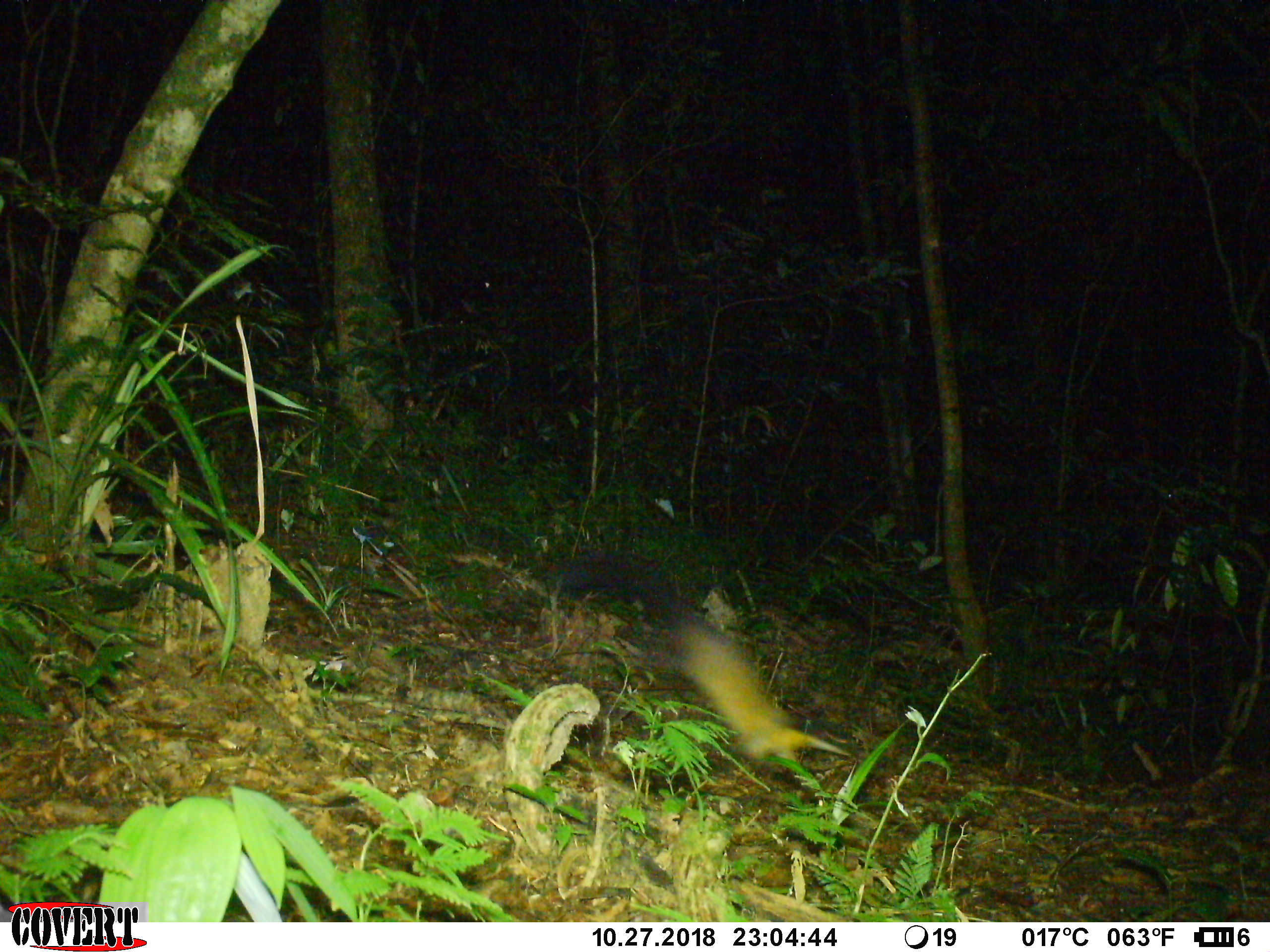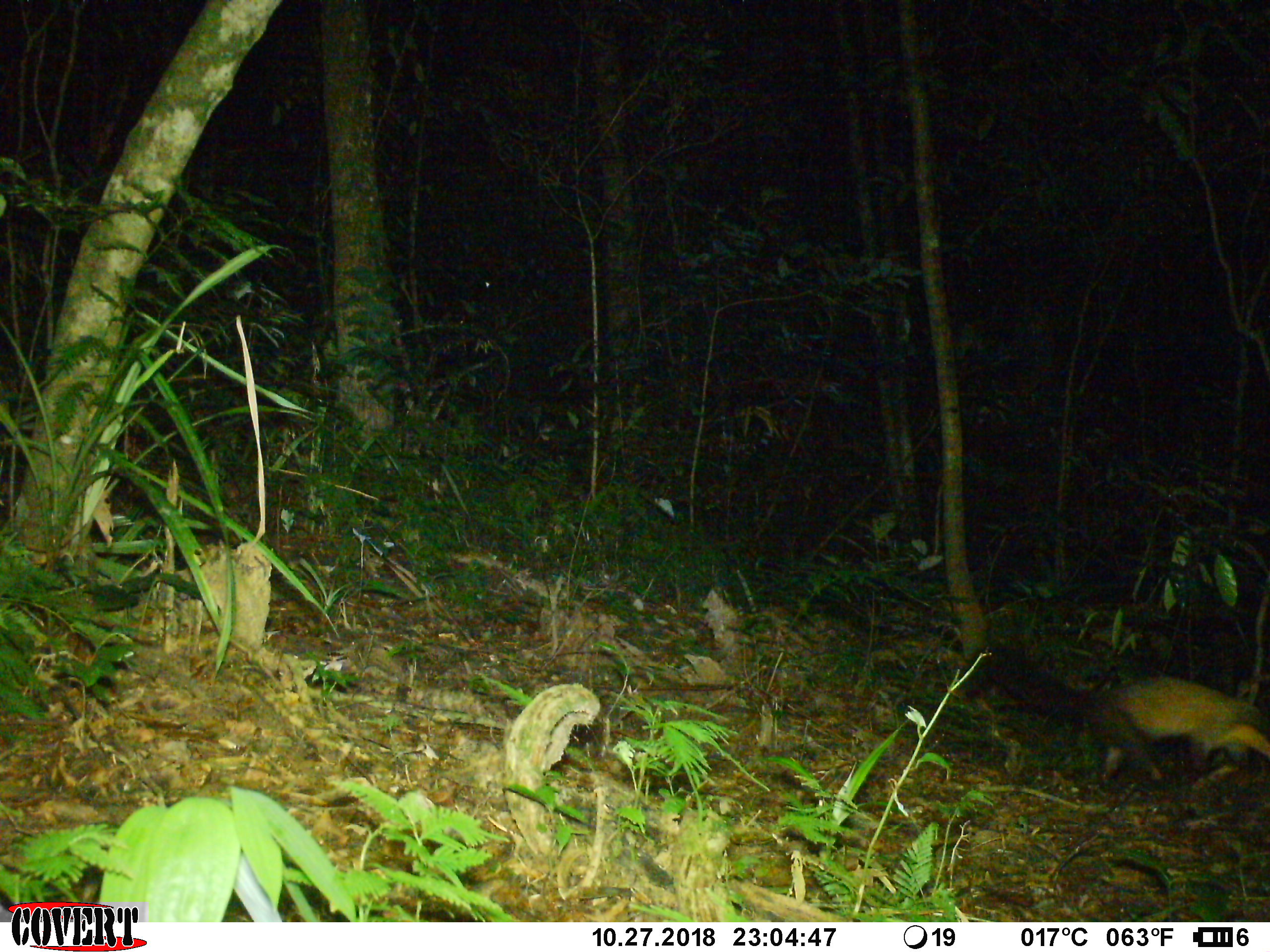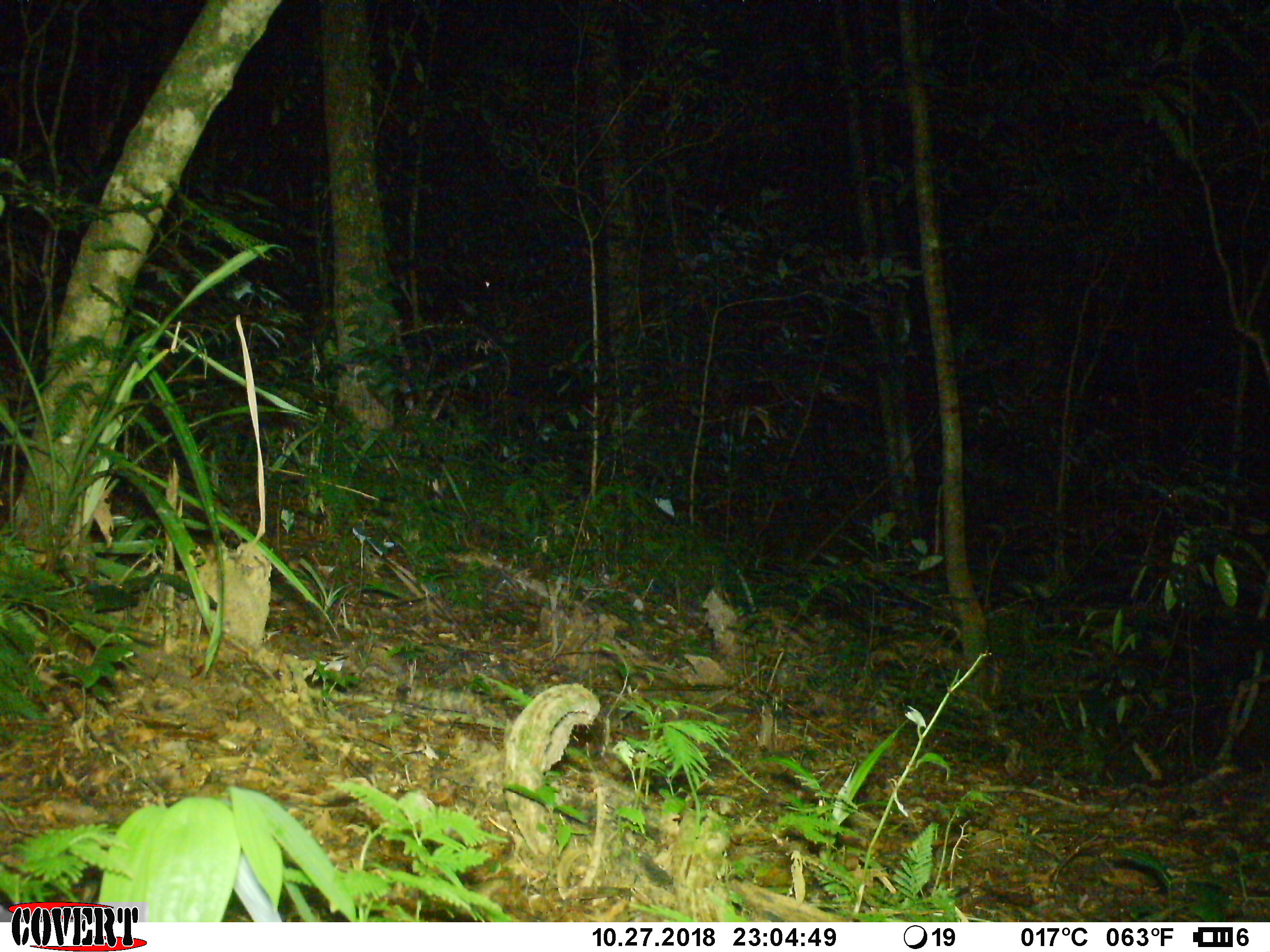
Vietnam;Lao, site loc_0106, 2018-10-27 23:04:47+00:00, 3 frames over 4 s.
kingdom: Animalia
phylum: Chordata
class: Mammalia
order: Carnivora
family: Mustelidae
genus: Martes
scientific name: Martes flavigula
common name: yellow-throated marten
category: yellow throated marten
Yellow throated marten (yellow-throated marten) (Martes flavigula). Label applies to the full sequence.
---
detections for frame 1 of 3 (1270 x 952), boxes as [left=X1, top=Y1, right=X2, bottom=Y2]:
yellow throated marten: [left=555, top=549, right=851, bottom=772]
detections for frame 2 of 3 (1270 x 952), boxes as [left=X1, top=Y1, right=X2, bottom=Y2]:
yellow throated marten: [left=959, top=636, right=1270, bottom=791]